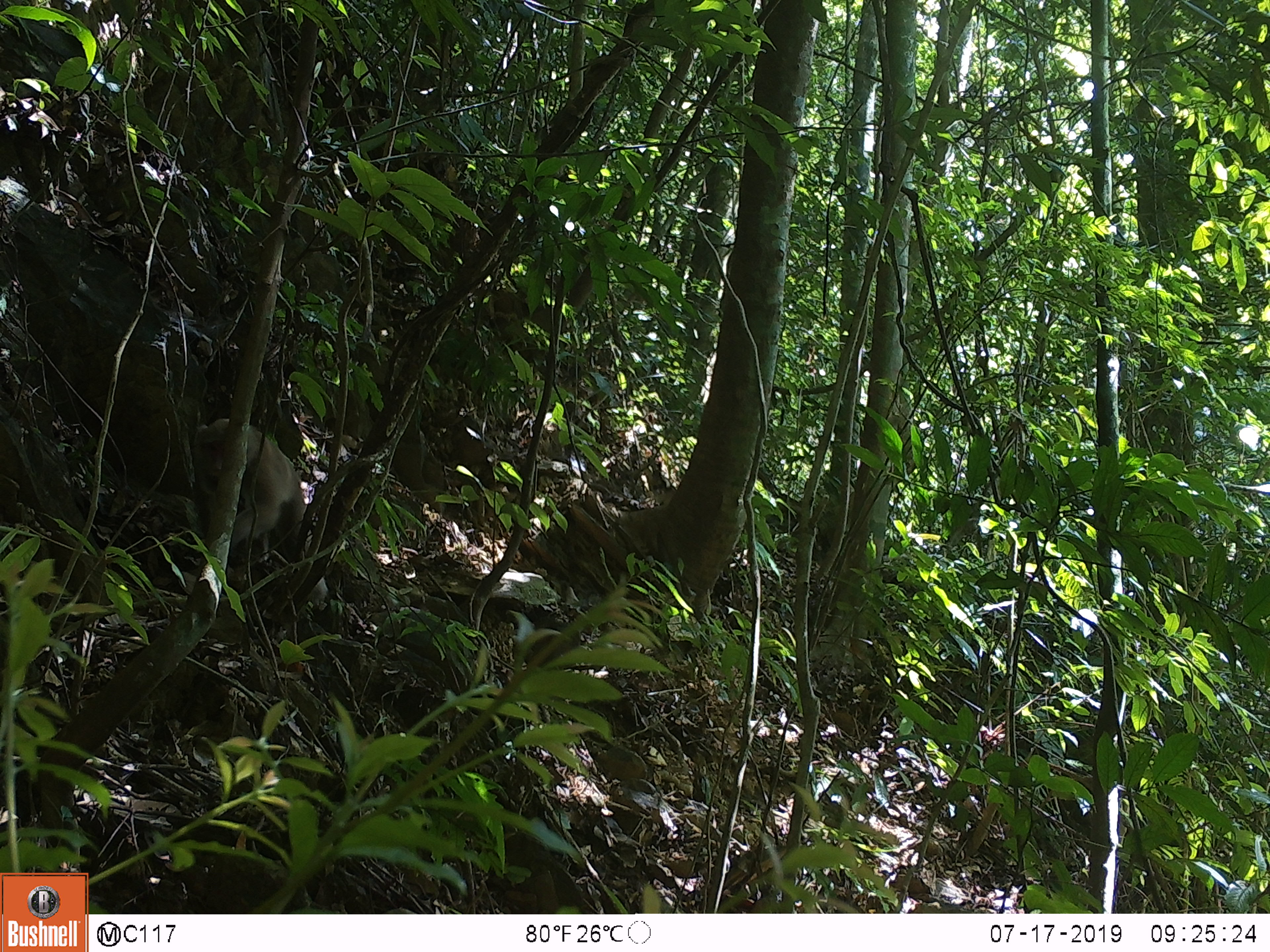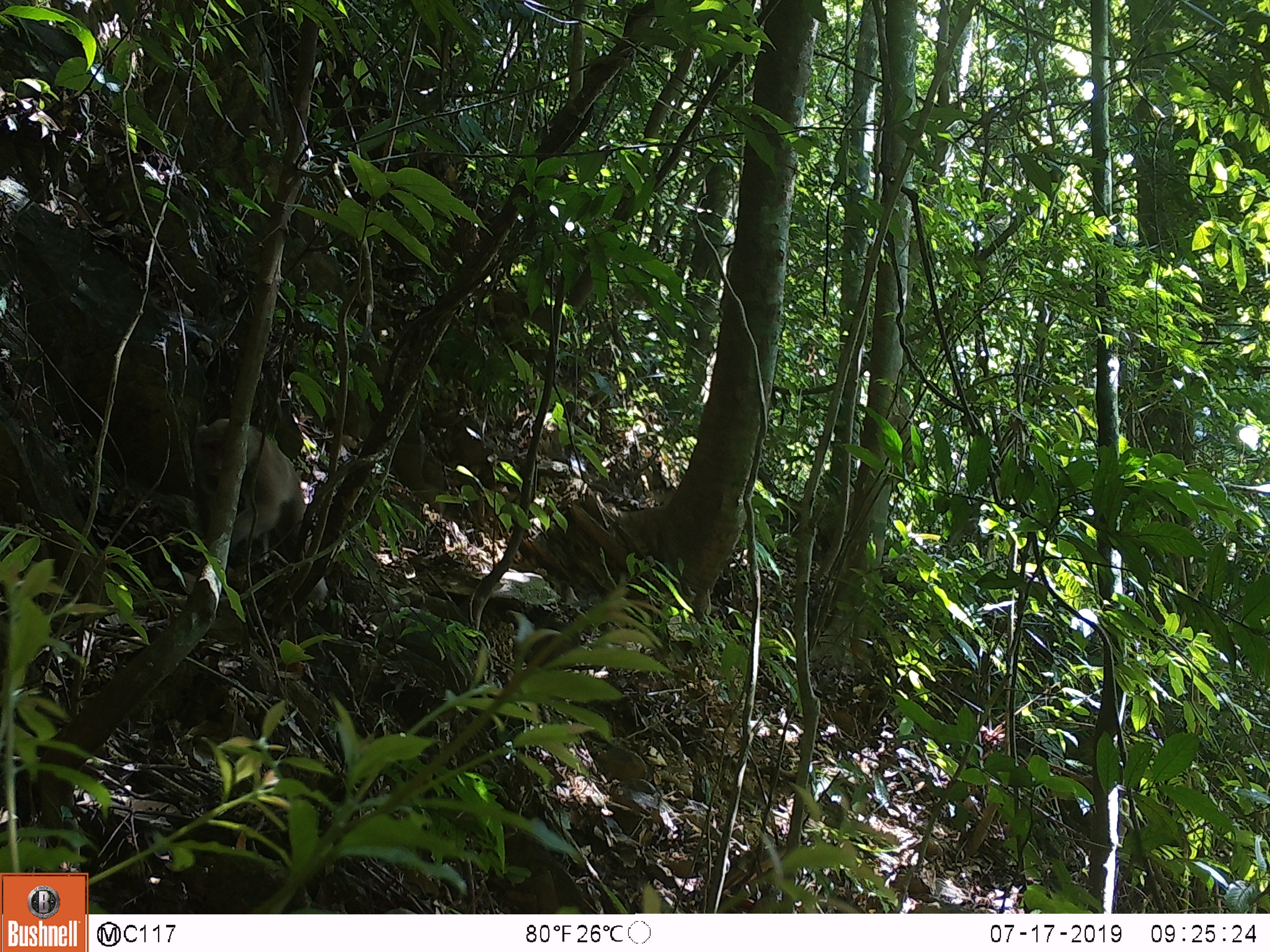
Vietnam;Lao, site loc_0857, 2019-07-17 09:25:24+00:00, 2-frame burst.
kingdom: Animalia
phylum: Chordata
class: Mammalia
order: Primates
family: Cercopithecidae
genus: Macaca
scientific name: Macaca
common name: macaque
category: macaque not stump tailed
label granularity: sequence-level